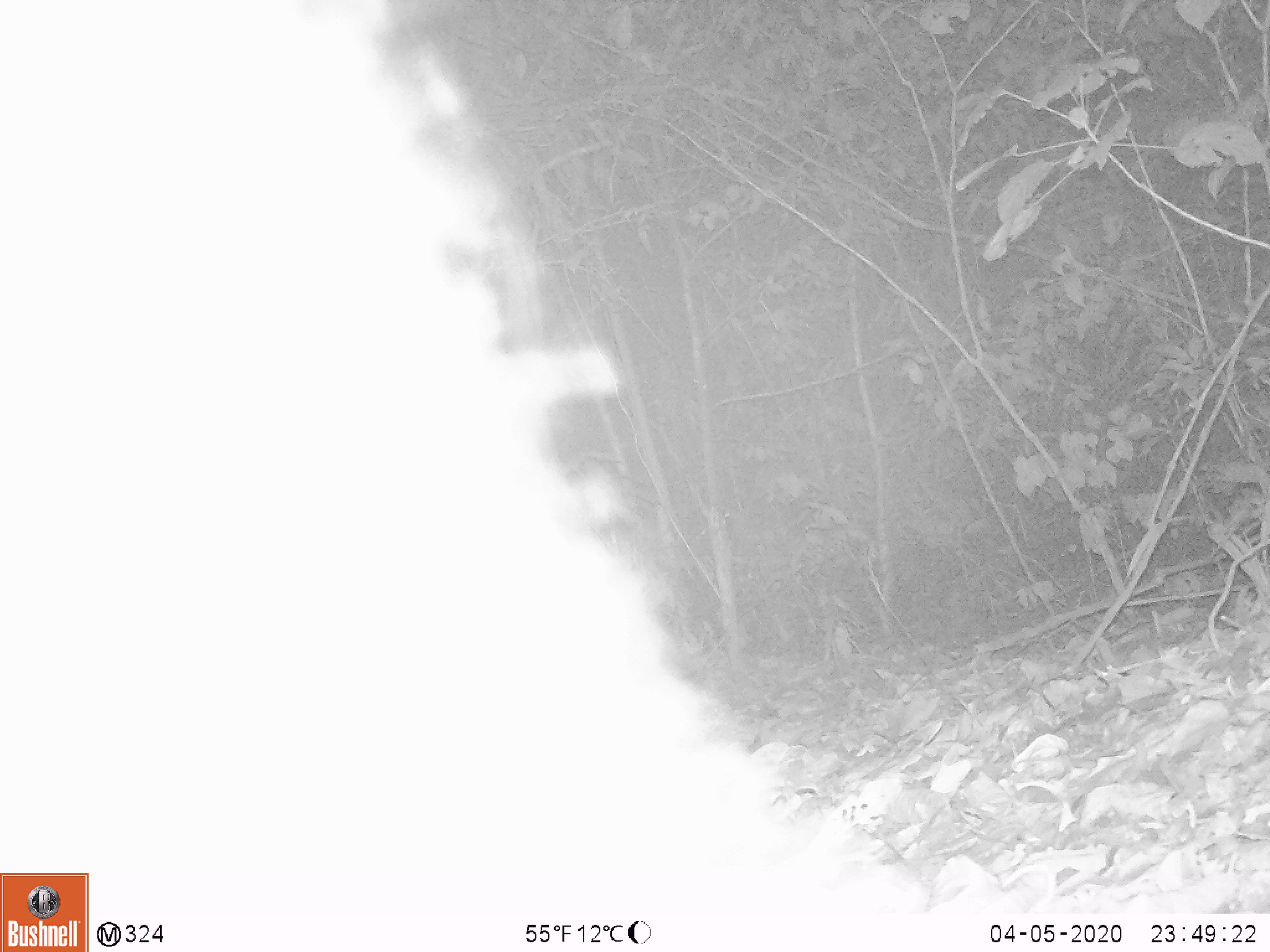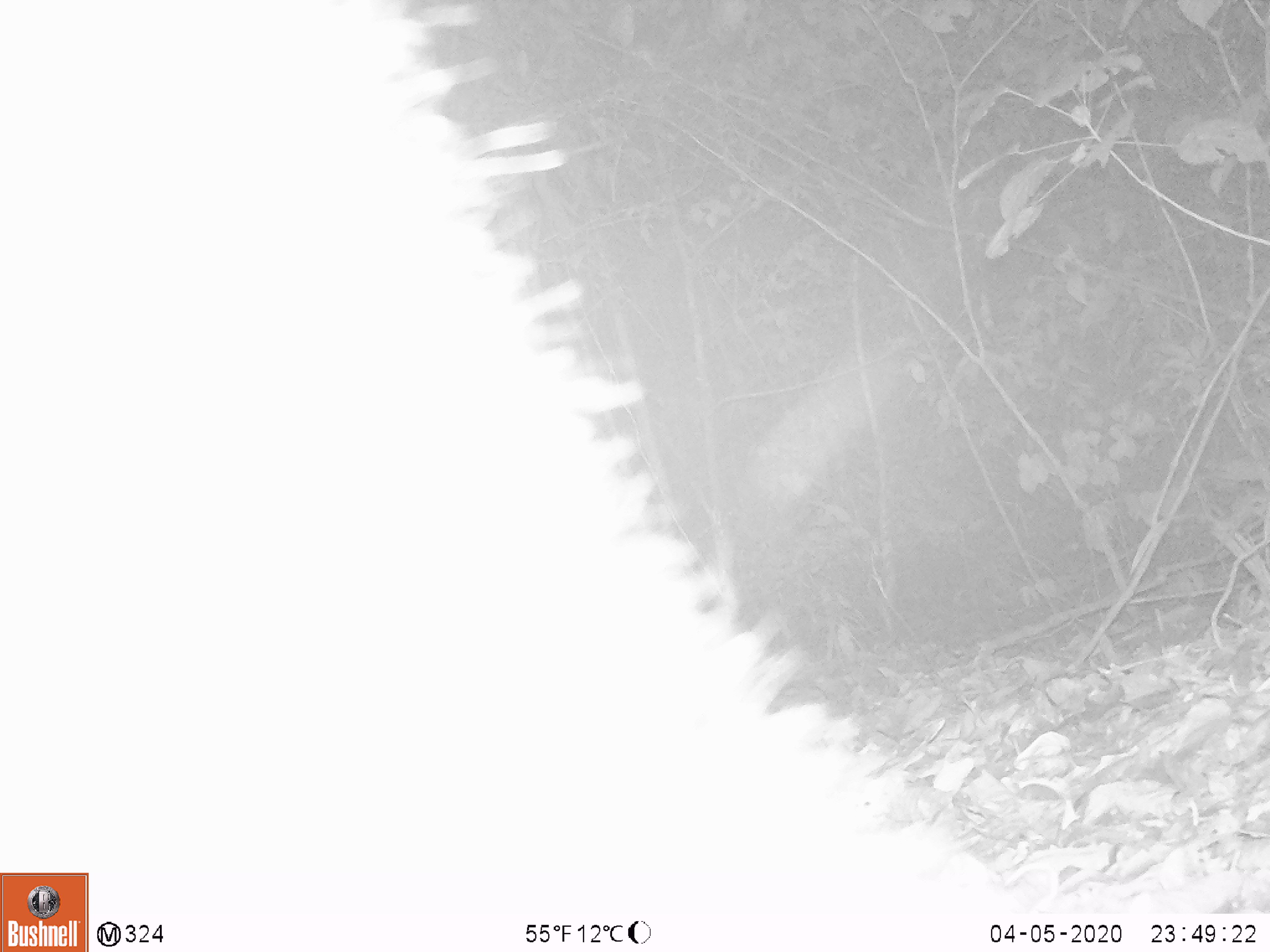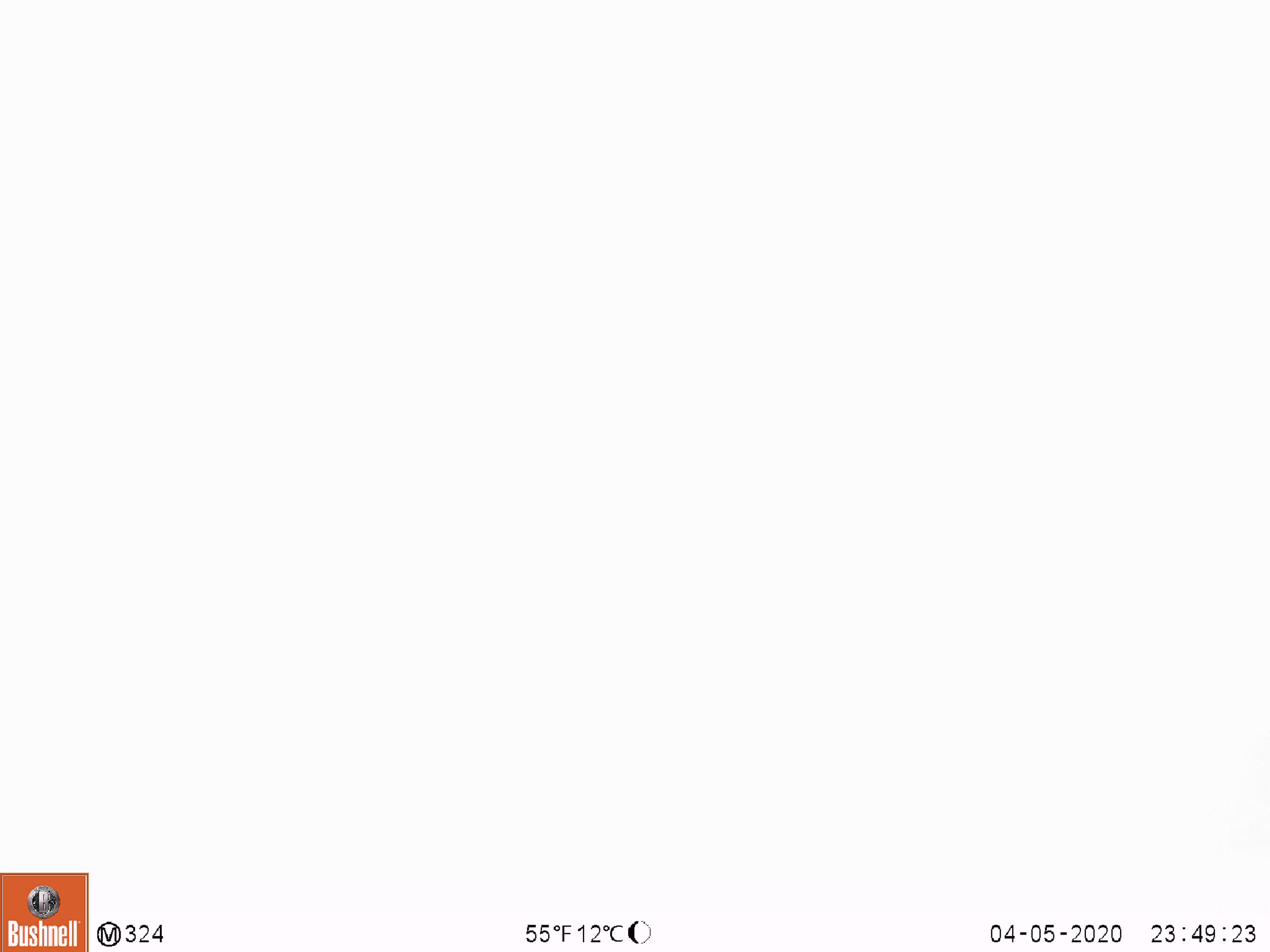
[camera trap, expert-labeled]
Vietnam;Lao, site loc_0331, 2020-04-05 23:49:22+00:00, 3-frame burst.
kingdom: Animalia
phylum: Chordata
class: Mammalia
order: Carnivora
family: Ursidae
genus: Ursus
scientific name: Ursus thibetanus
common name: asian black bear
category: asiatic black bear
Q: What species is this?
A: Asiatic black bear (asian black bear) (Ursus thibetanus).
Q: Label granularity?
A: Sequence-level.